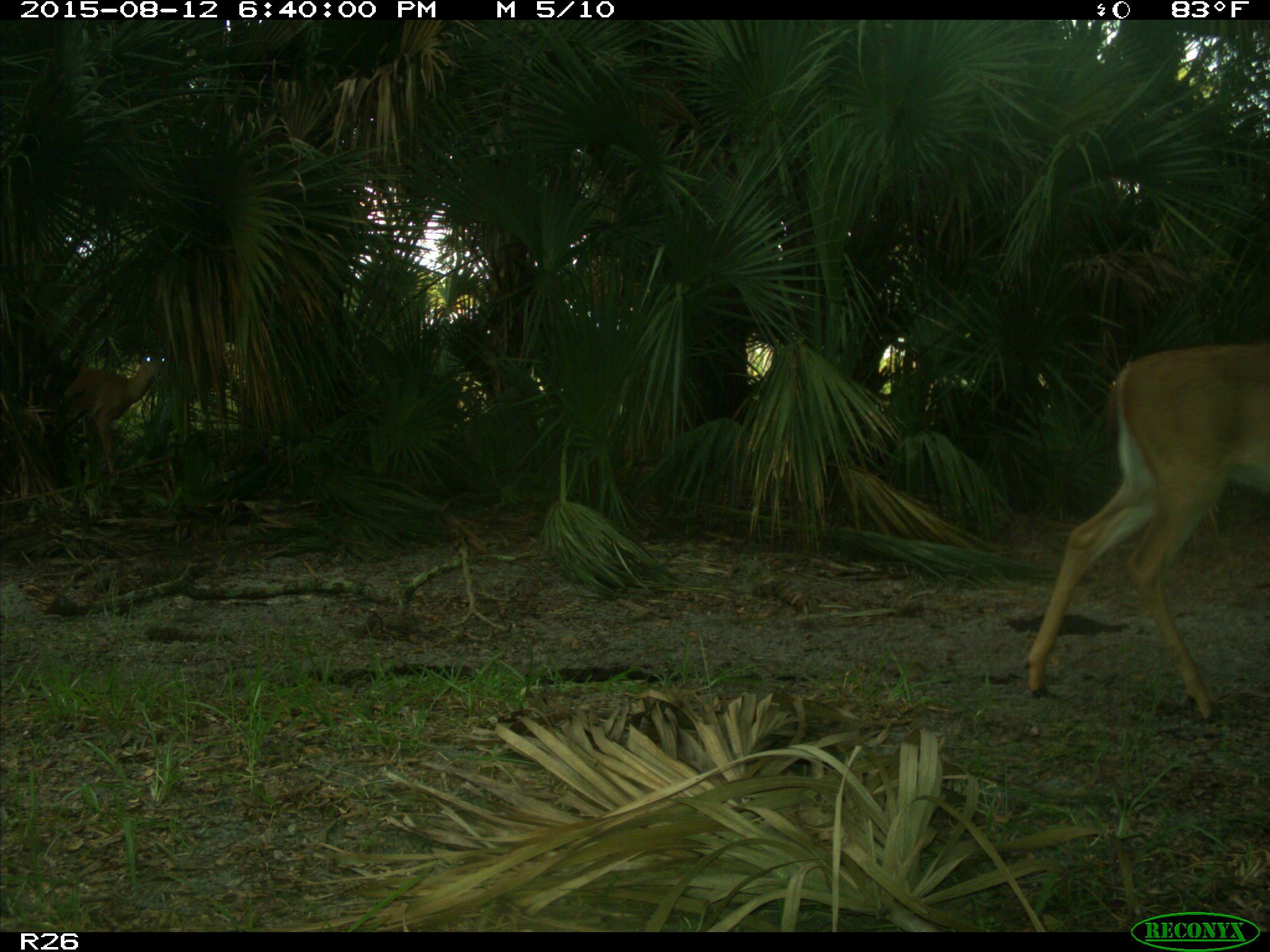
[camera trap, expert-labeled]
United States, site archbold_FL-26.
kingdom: Animalia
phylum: Chordata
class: Mammalia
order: Artiodactyla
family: Cervidae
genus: Odocoileus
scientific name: Odocoileus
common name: deer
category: unidentified deer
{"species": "unidentified deer (deer) (Odocoileus)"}